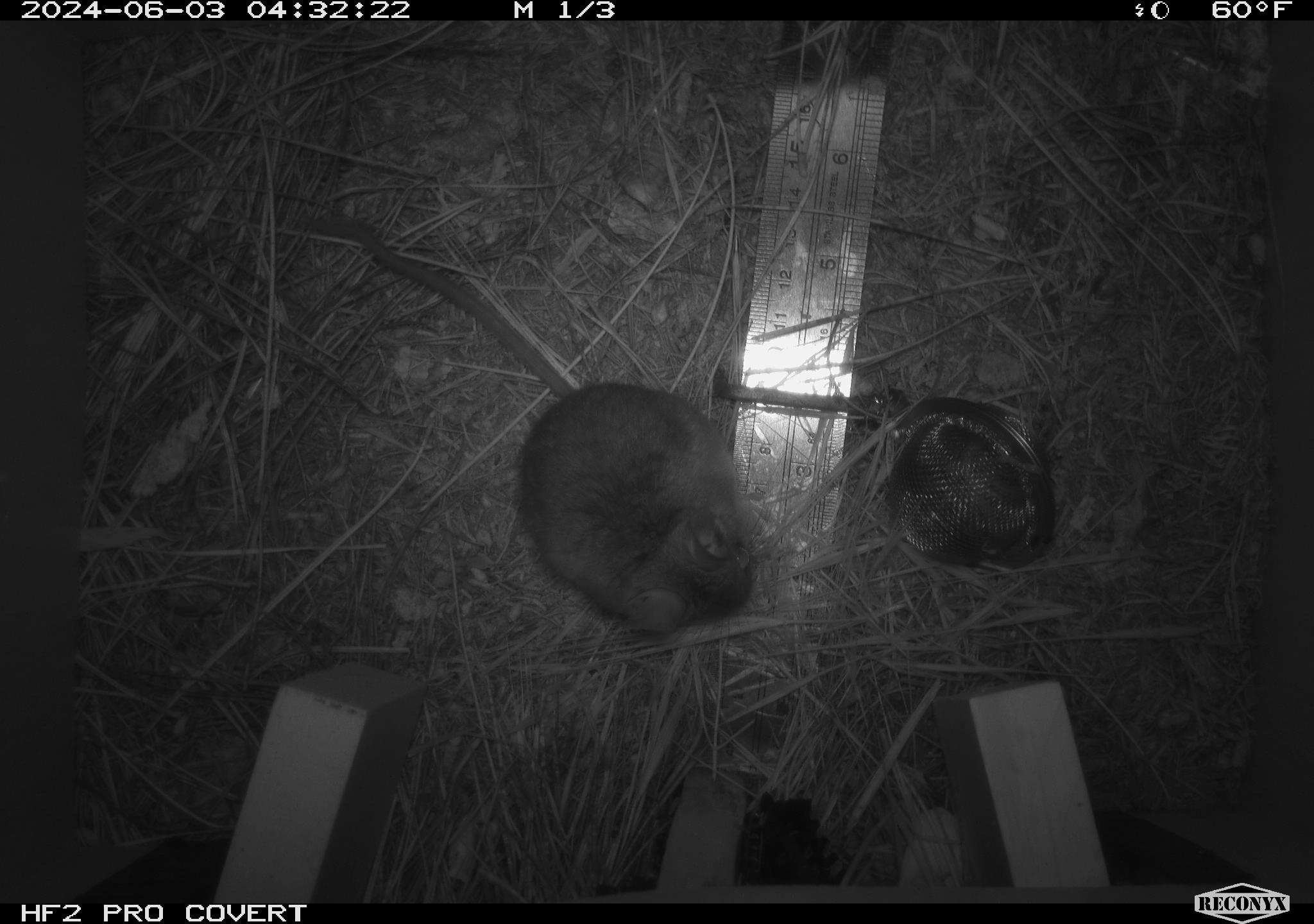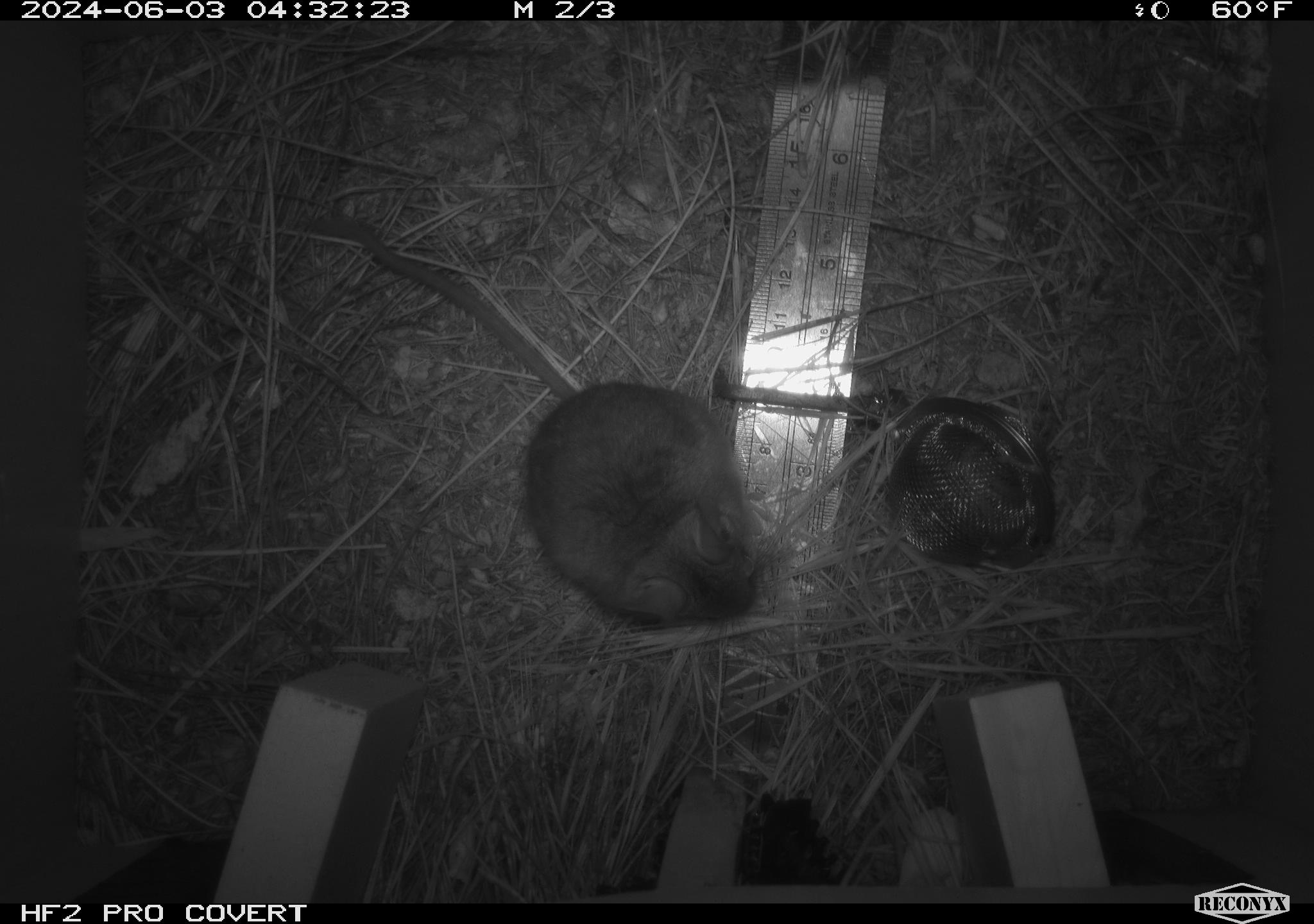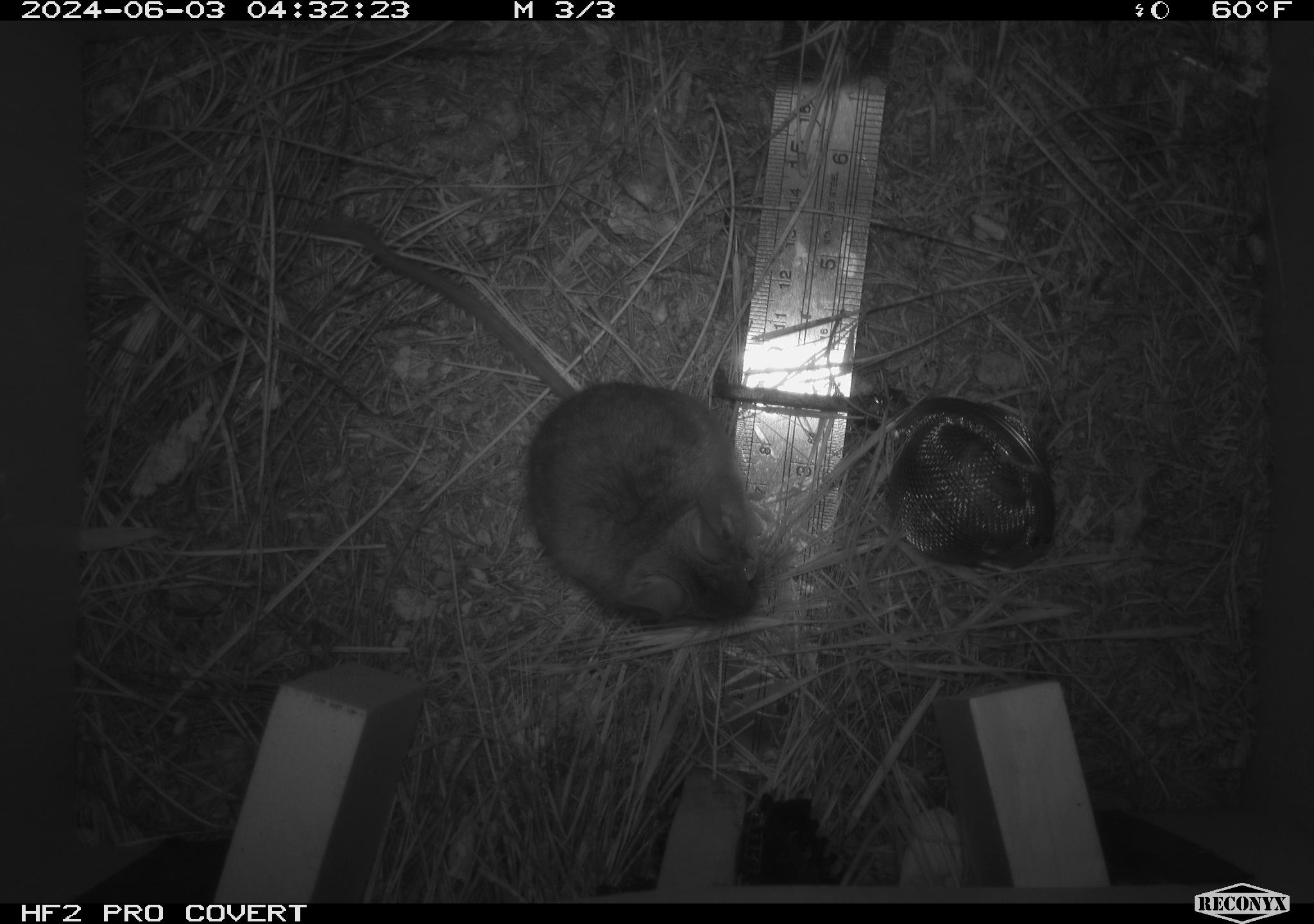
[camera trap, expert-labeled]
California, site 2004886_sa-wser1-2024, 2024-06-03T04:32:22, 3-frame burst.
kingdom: Animalia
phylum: Chordata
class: Mammalia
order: Rodentia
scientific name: Rodentia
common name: mouse species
Mouse species (Rodentia).